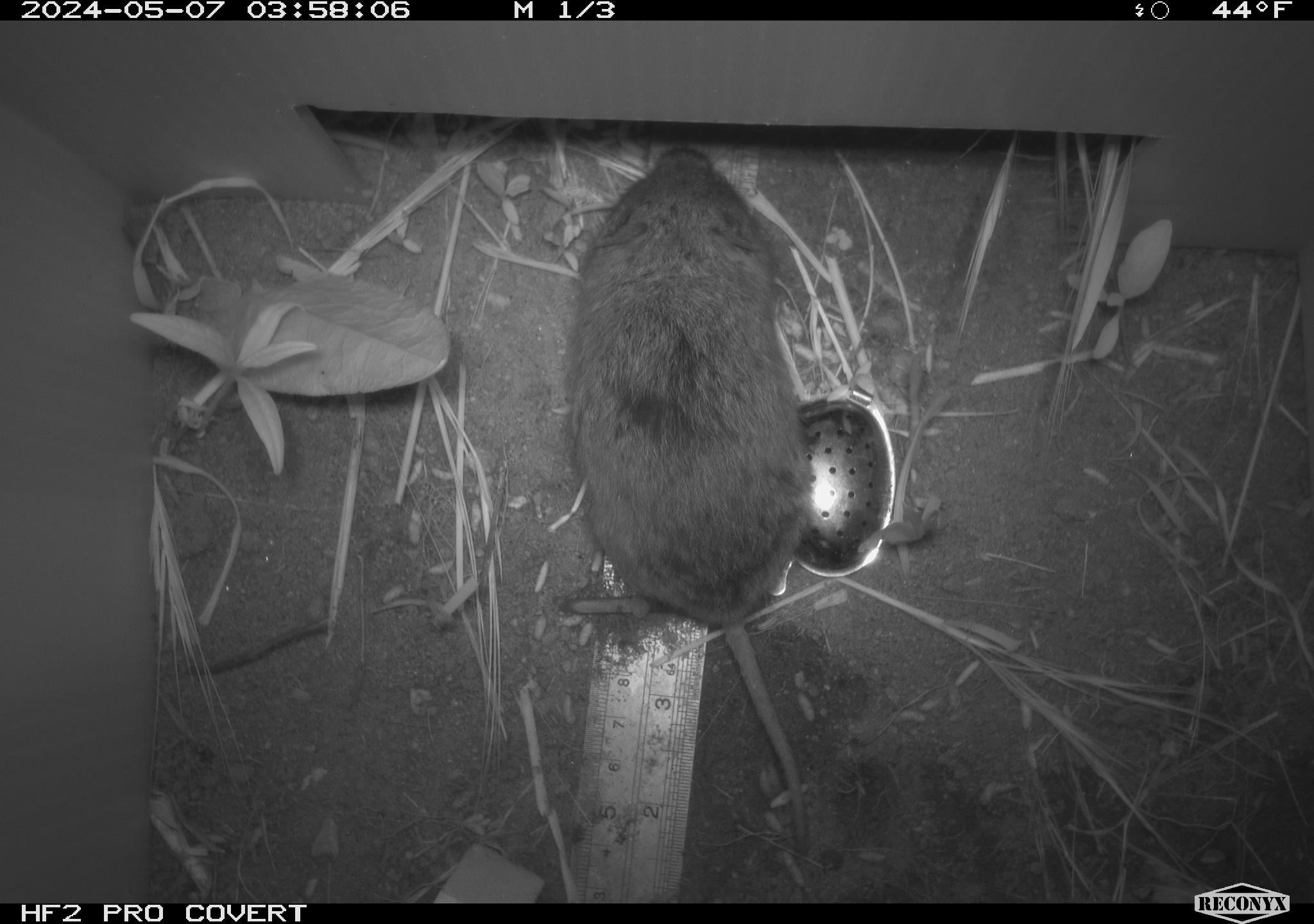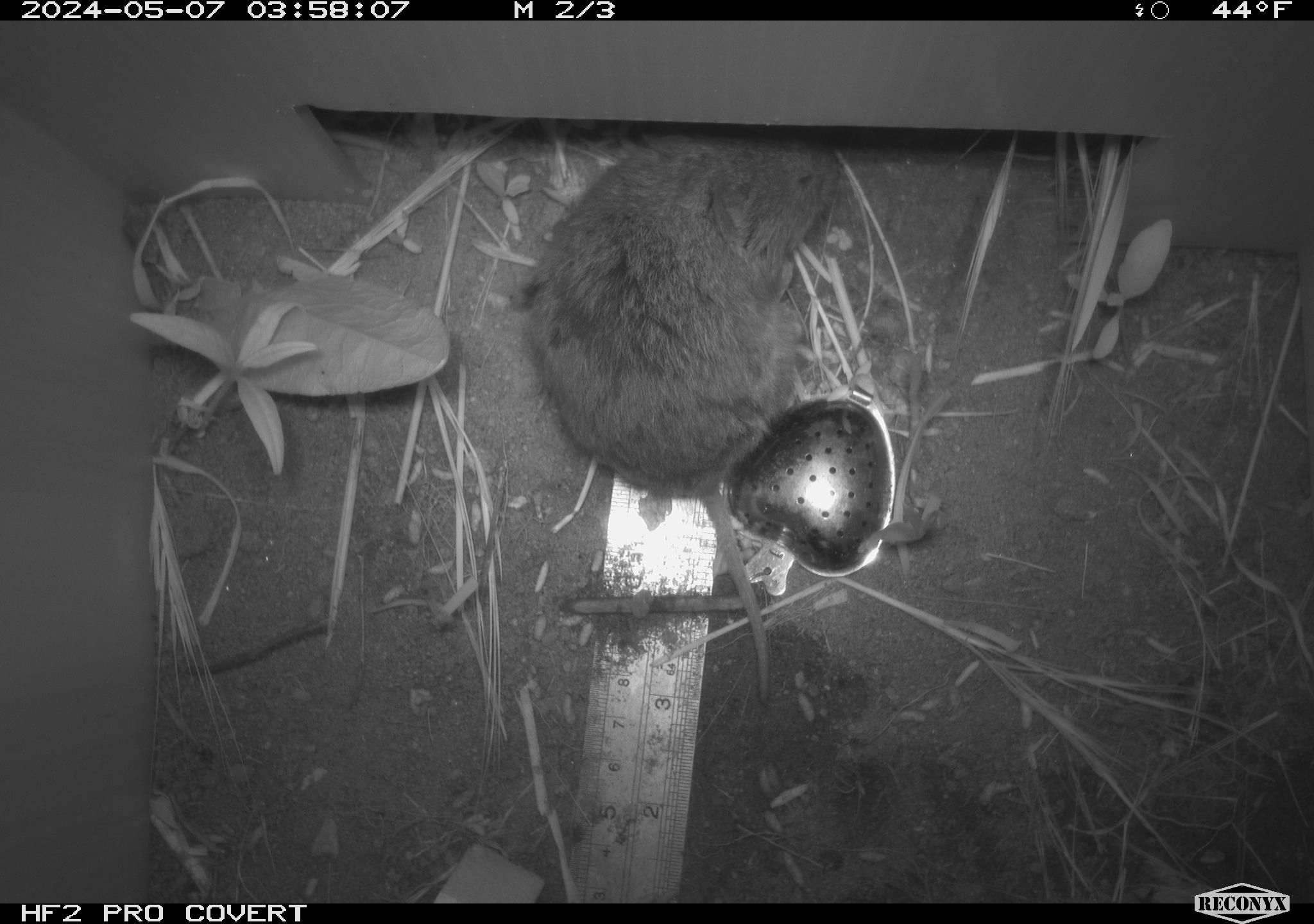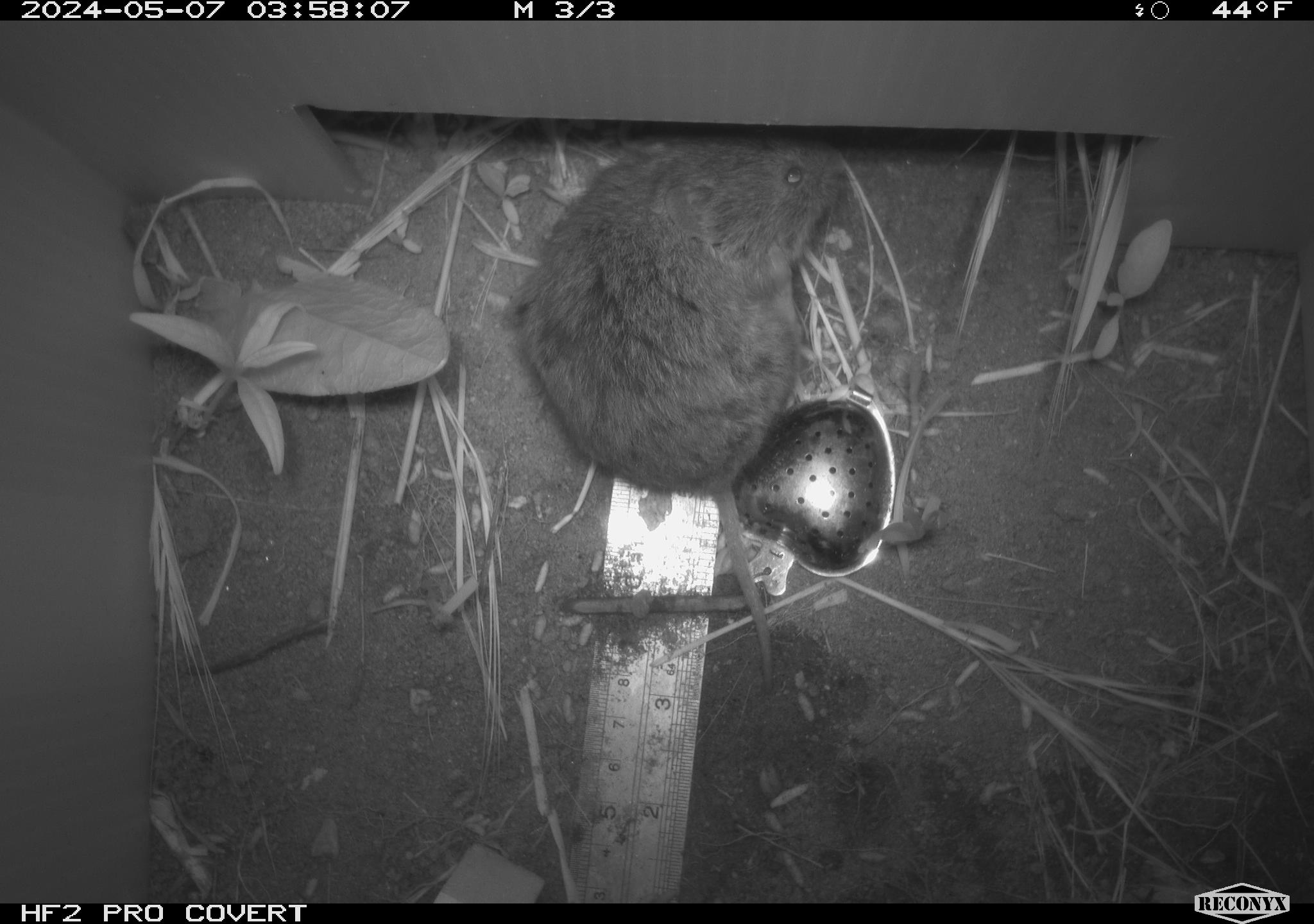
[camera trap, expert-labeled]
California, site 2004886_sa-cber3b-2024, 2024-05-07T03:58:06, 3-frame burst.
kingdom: Animalia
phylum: Chordata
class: Mammalia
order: Rodentia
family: Cricetidae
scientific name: Arvicolinae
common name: voles, lemmings, and muskrats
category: arvicolinae subfamily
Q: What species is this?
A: Arvicolinae subfamily (voles, lemmings, and muskrats) (Arvicolinae).